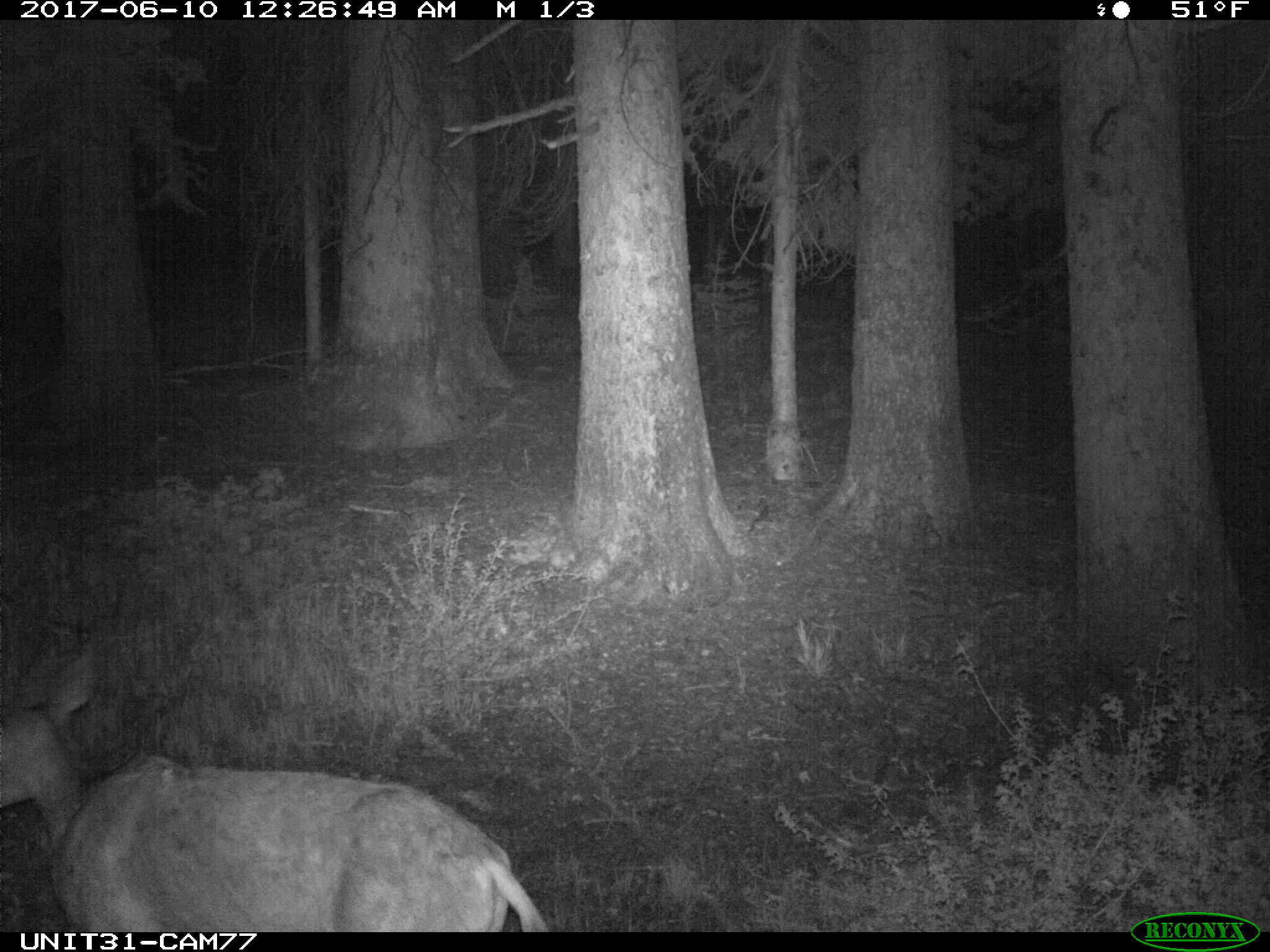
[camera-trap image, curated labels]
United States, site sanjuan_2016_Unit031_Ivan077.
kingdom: Animalia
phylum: Chordata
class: Mammalia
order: Artiodactyla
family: Cervidae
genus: Odocoileus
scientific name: Odocoileus hemionus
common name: mule deer